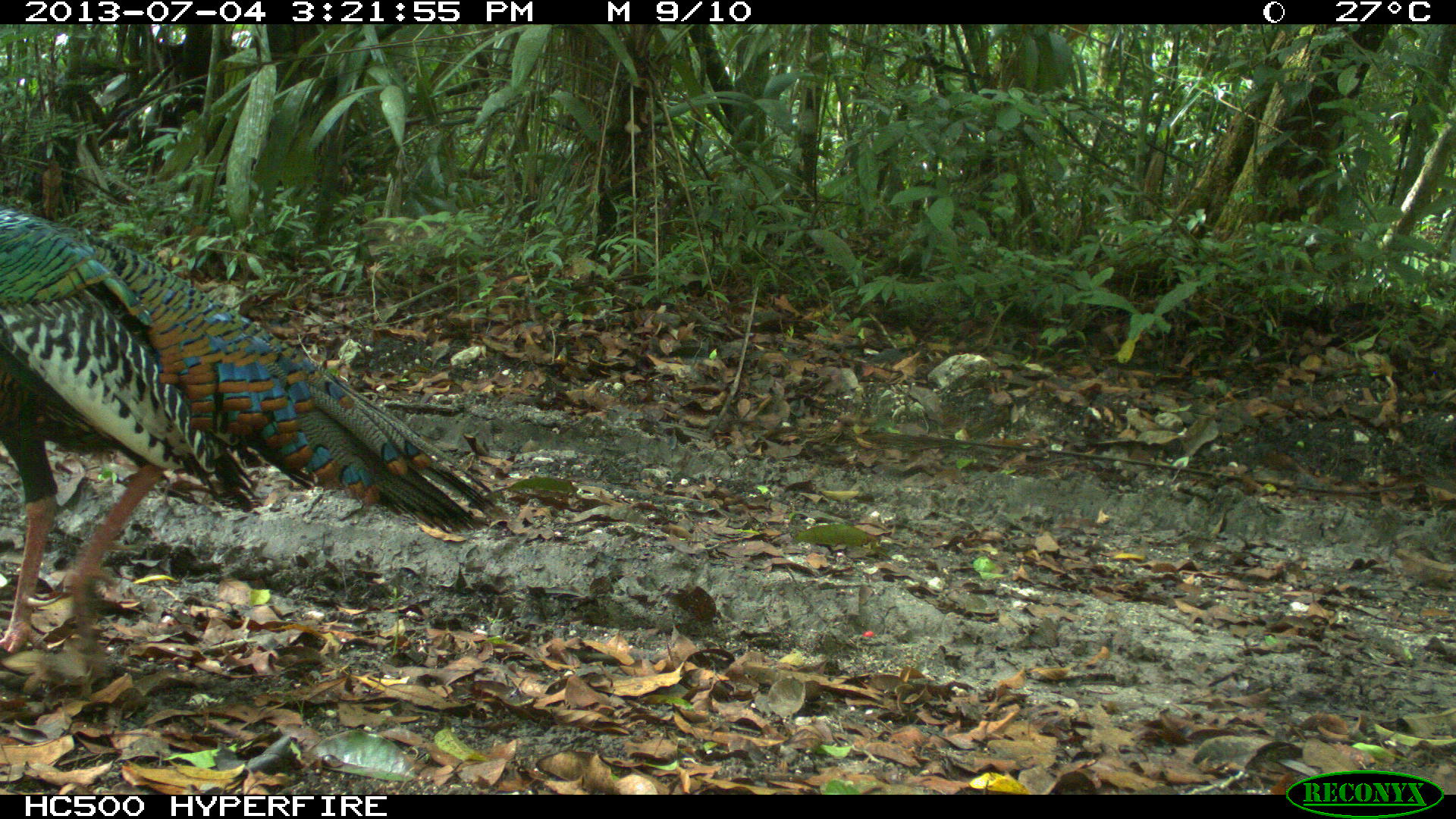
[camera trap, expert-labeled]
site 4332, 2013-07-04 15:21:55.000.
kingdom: Animalia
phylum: Chordata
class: Aves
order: Galliformes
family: Phasianidae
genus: Meleagris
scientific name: Meleagris ocellata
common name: ocellated turkey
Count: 1.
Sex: male.